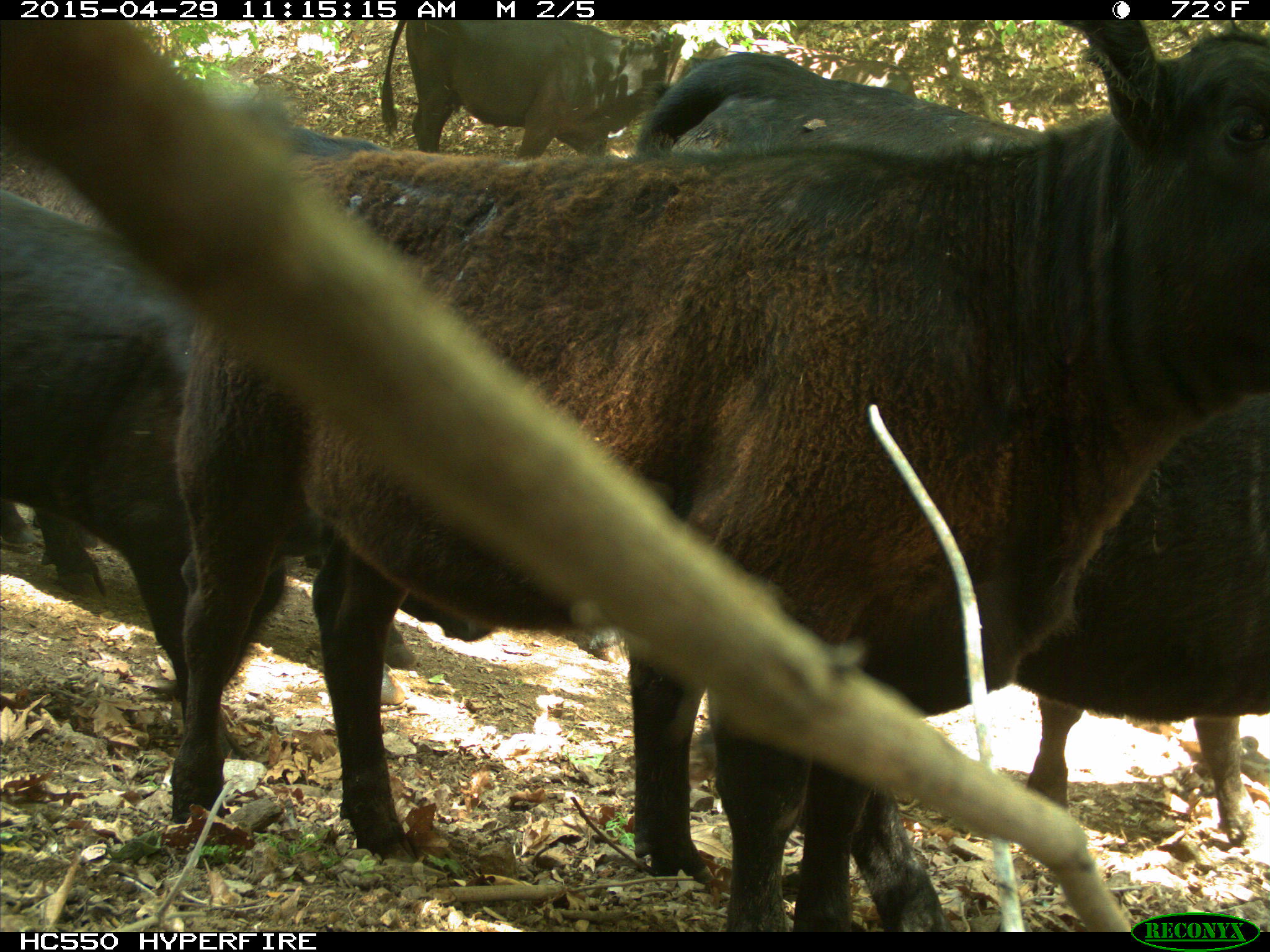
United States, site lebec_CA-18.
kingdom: Animalia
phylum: Chordata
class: Mammalia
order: Artiodactyla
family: Bovidae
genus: Bos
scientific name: Bos taurus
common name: domestic cow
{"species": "Bos taurus (domestic cow)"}